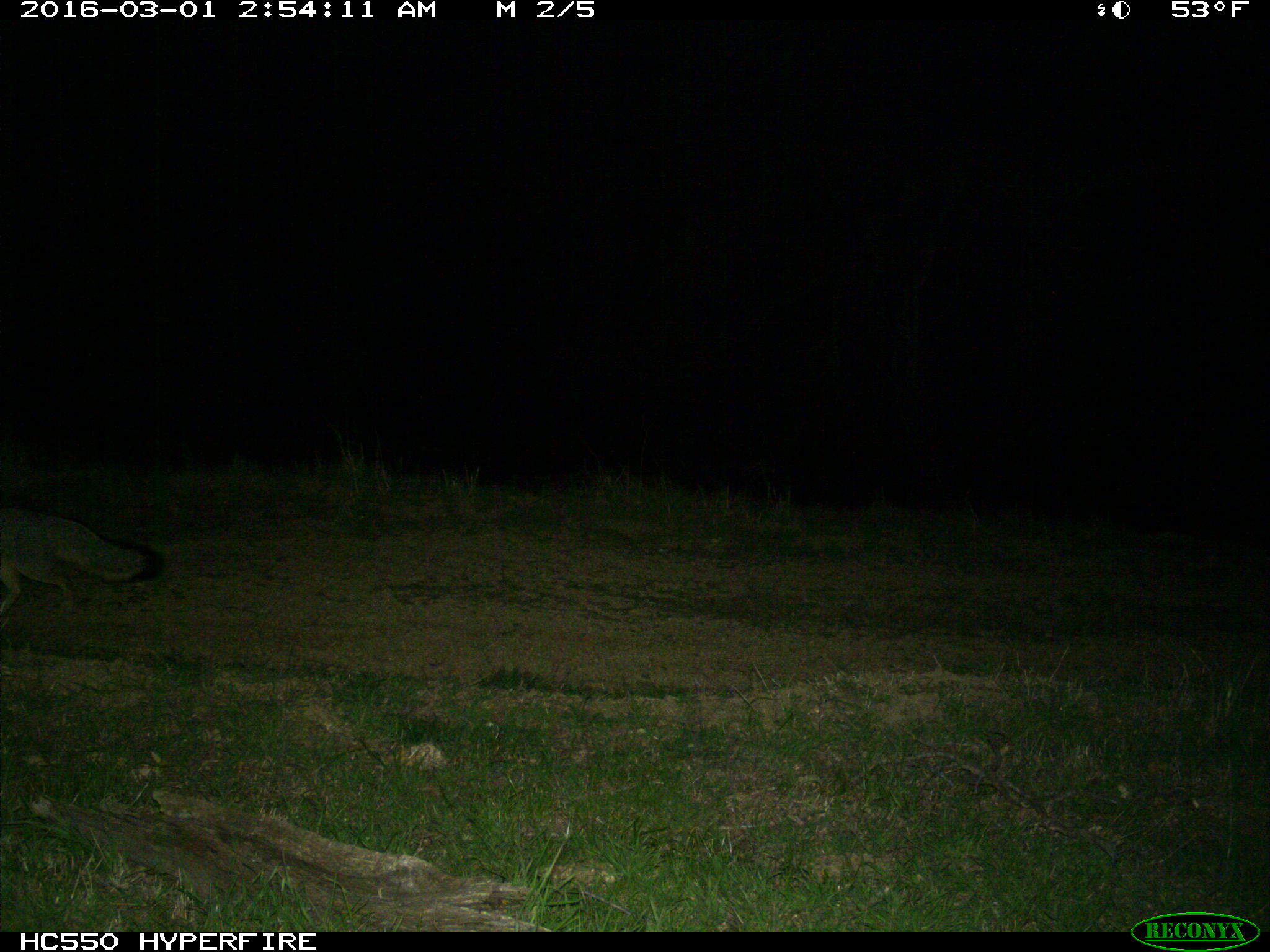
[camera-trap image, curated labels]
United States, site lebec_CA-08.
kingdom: Animalia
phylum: Chordata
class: Mammalia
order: Carnivora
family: Canidae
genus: Urocyon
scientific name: Urocyon cinereoargenteus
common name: gray fox